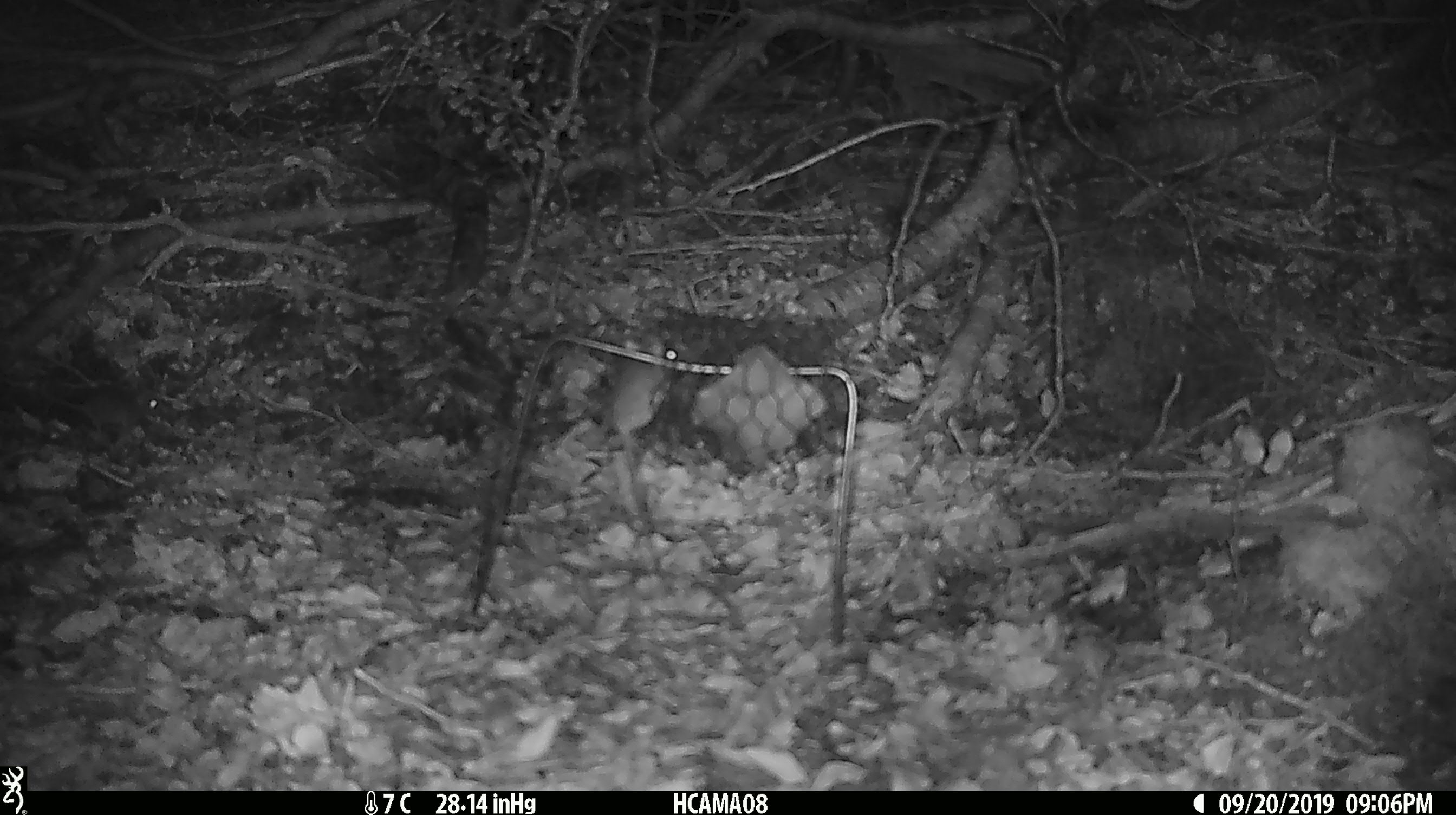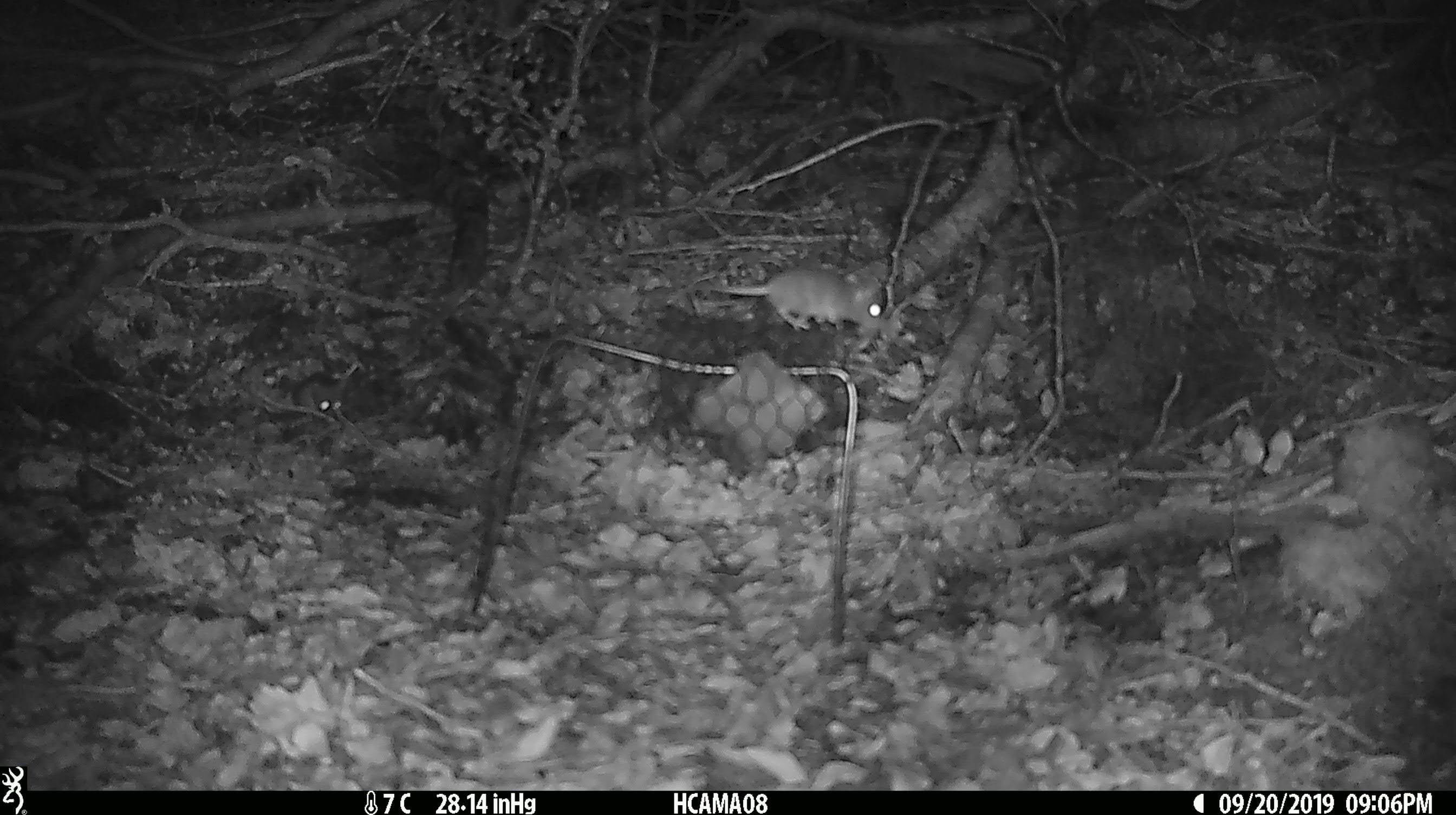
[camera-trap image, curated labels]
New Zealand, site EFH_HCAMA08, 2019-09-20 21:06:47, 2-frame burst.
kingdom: Animalia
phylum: Chordata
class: Mammalia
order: Rodentia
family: Muridae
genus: Mus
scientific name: Mus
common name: mouse